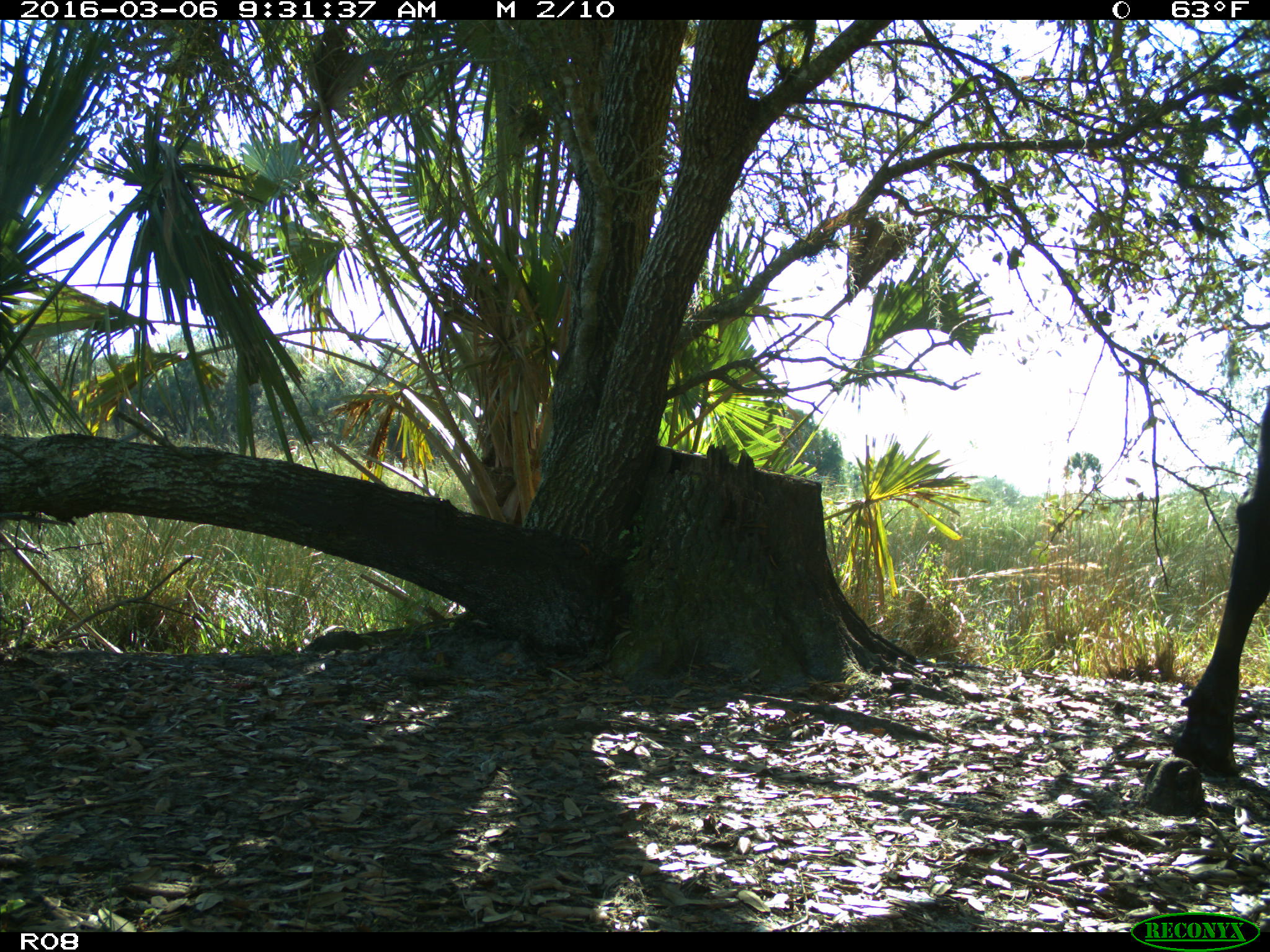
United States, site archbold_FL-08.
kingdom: Animalia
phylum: Chordata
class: Mammalia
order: Artiodactyla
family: Bovidae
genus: Bos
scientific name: Bos taurus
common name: domestic cow